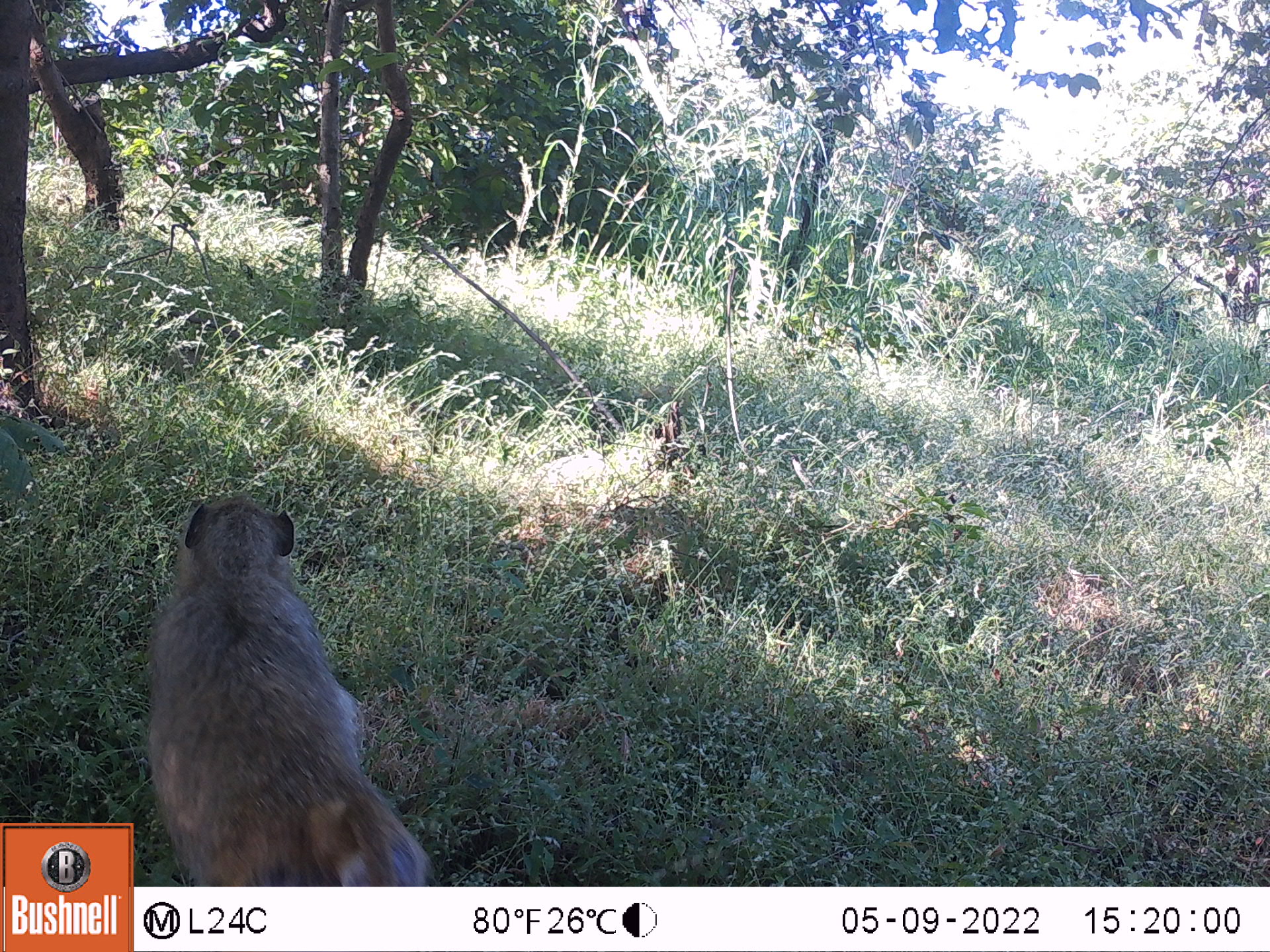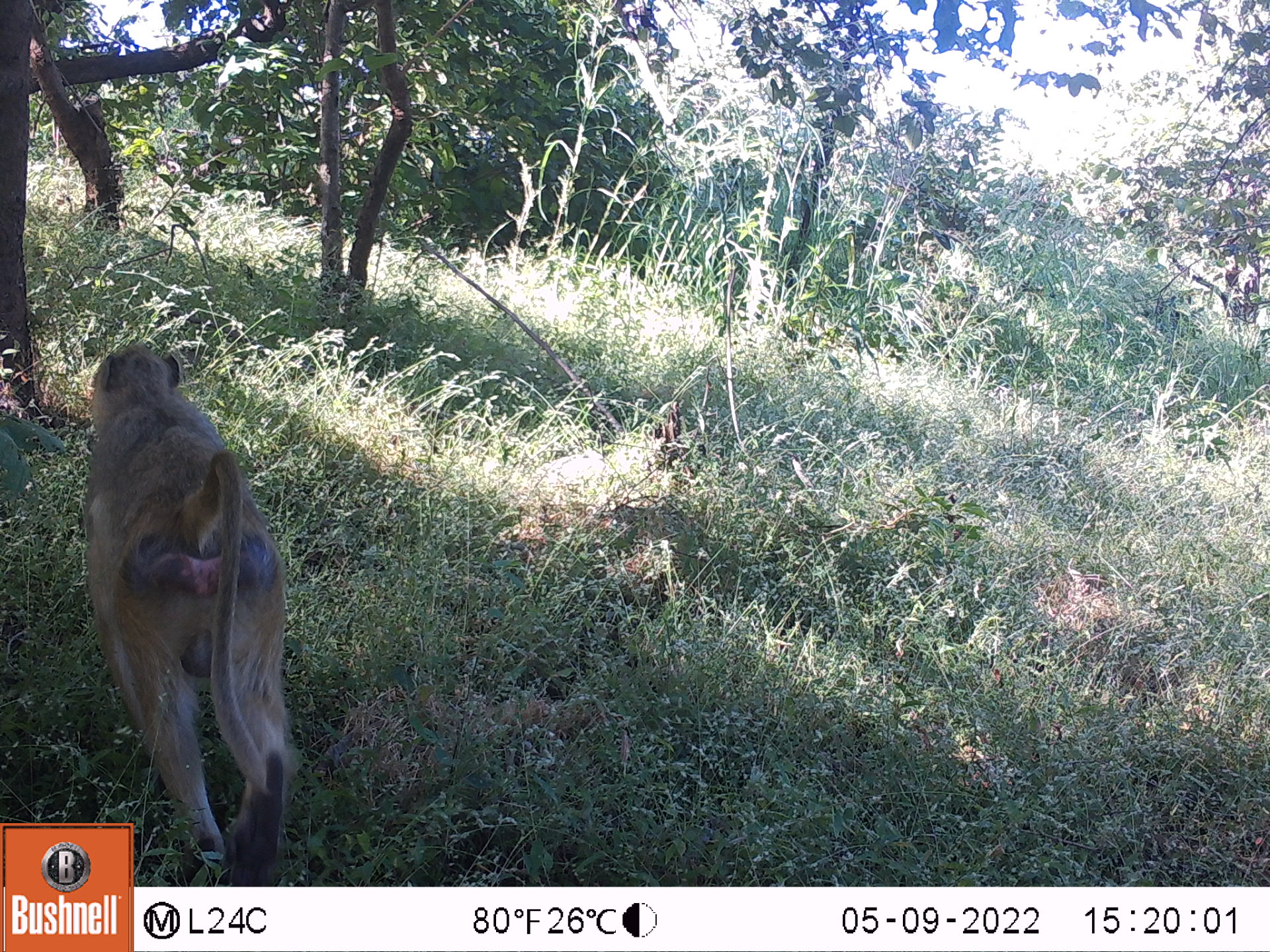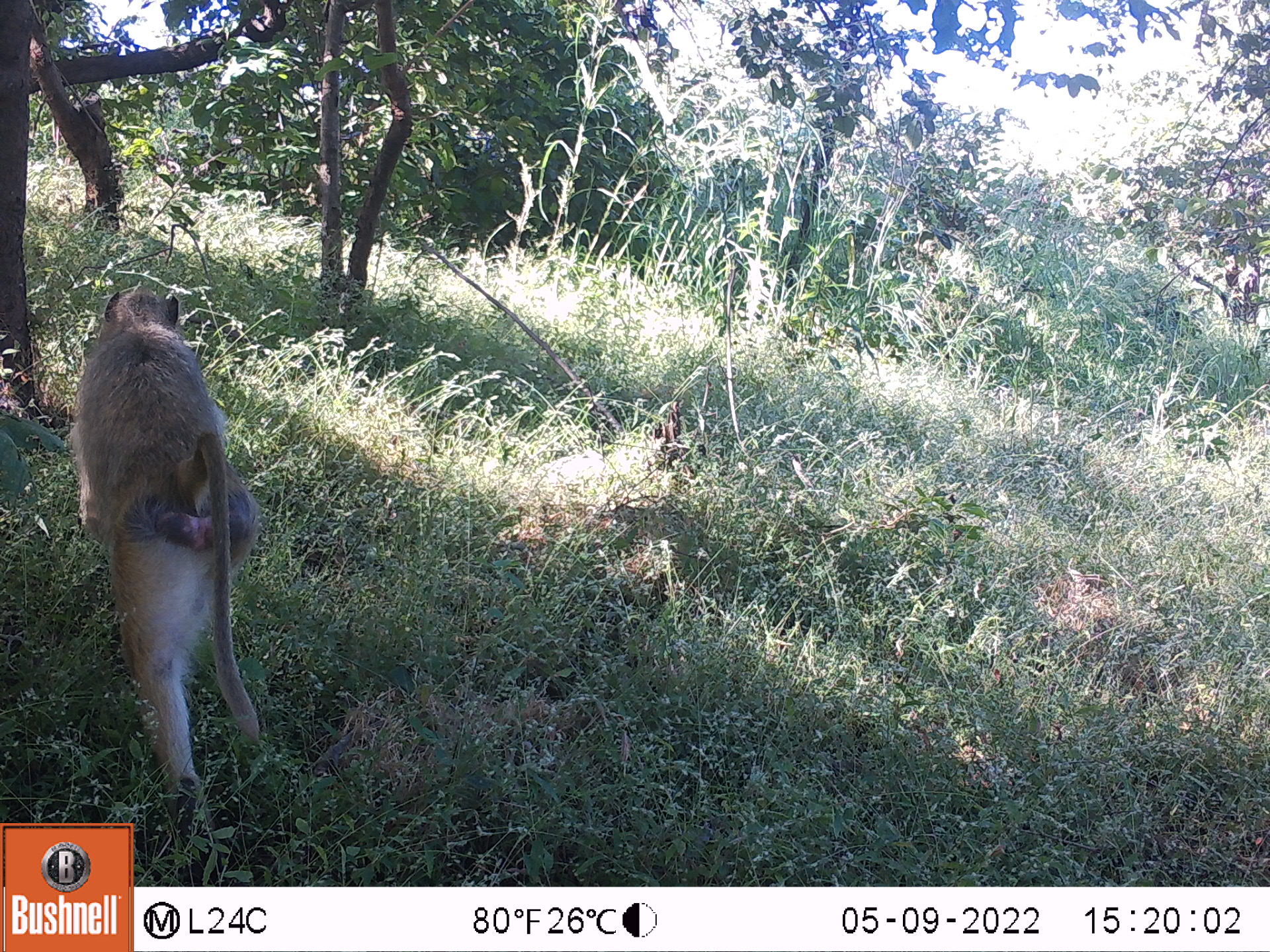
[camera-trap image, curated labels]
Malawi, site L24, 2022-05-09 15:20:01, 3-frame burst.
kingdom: Animalia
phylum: Chordata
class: Mammalia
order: Primates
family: Cercopithecidae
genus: Papio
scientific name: Papio cynocephalus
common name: yellow baboon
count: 1